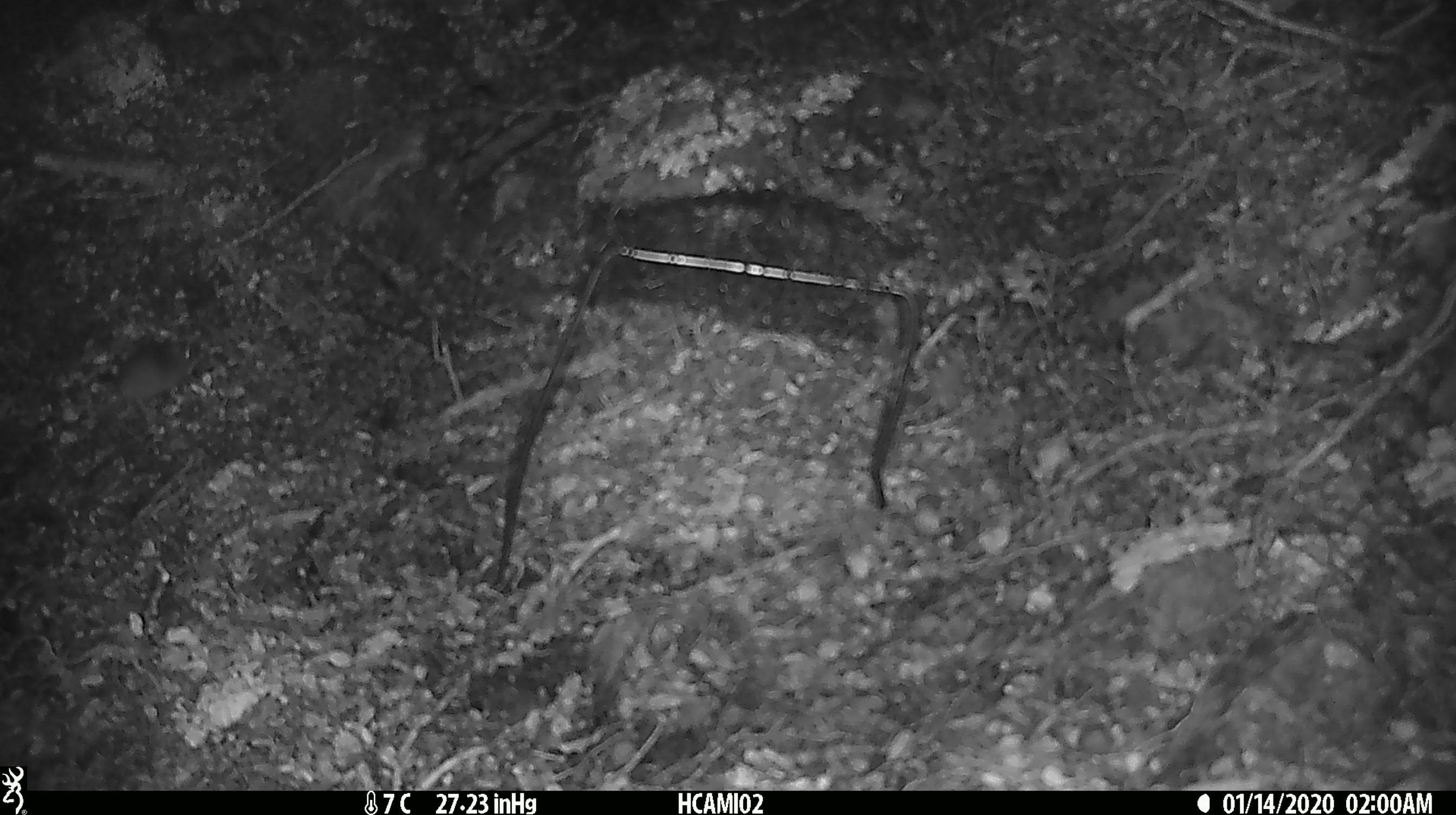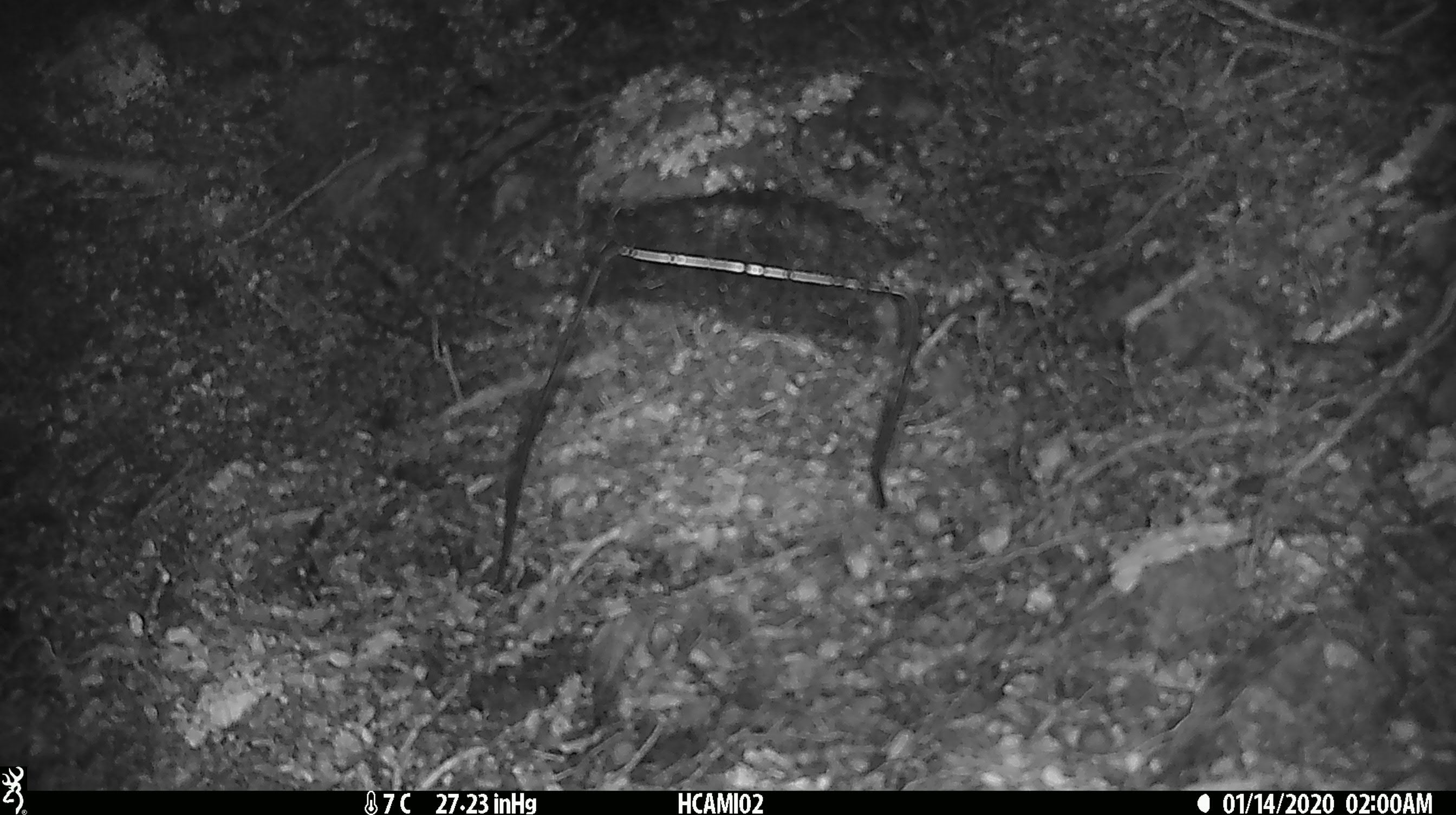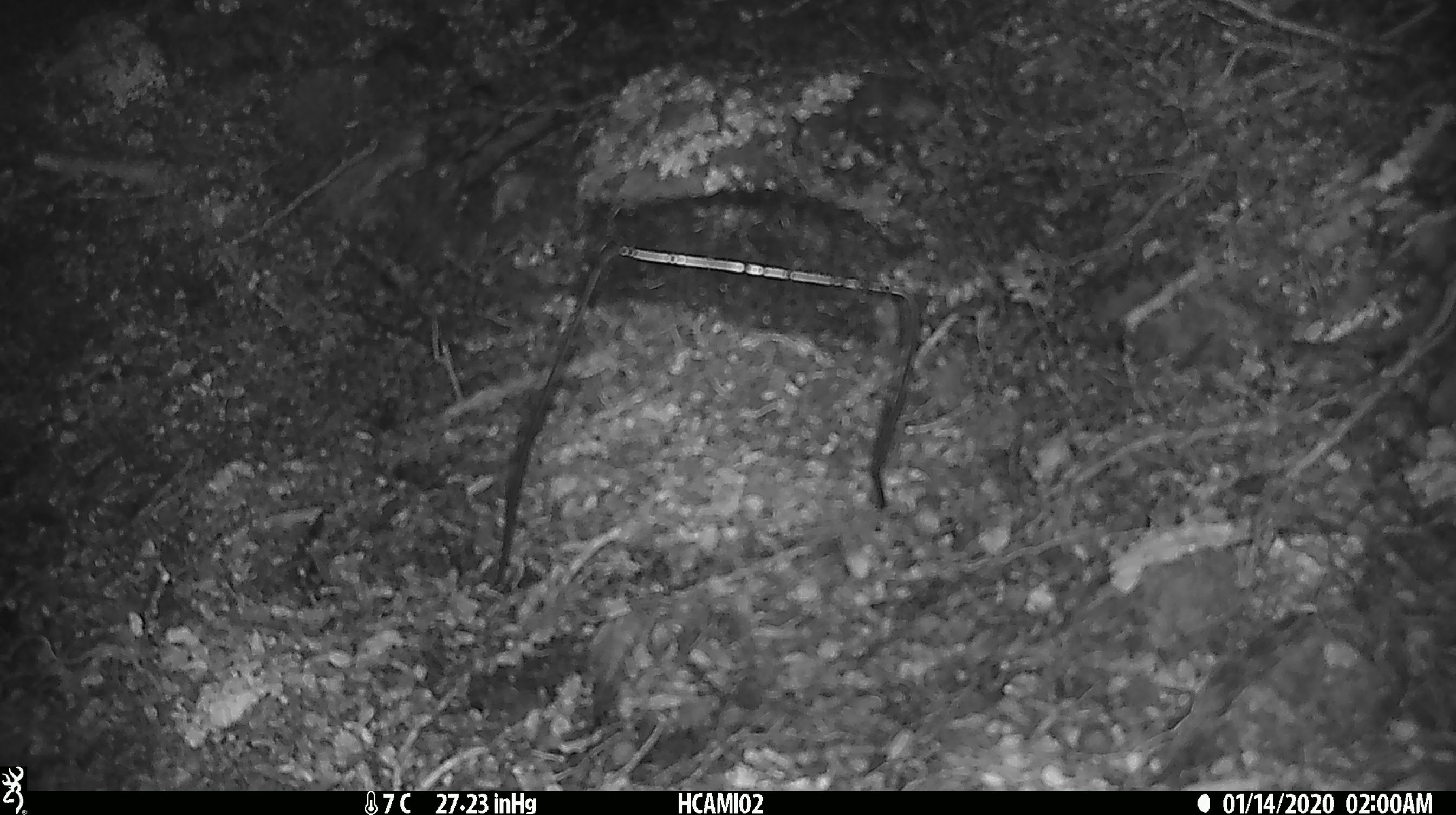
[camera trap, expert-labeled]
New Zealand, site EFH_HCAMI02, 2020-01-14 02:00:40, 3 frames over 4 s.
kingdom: Animalia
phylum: Chordata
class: Mammalia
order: Rodentia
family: Muridae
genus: Mus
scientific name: Mus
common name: mouse